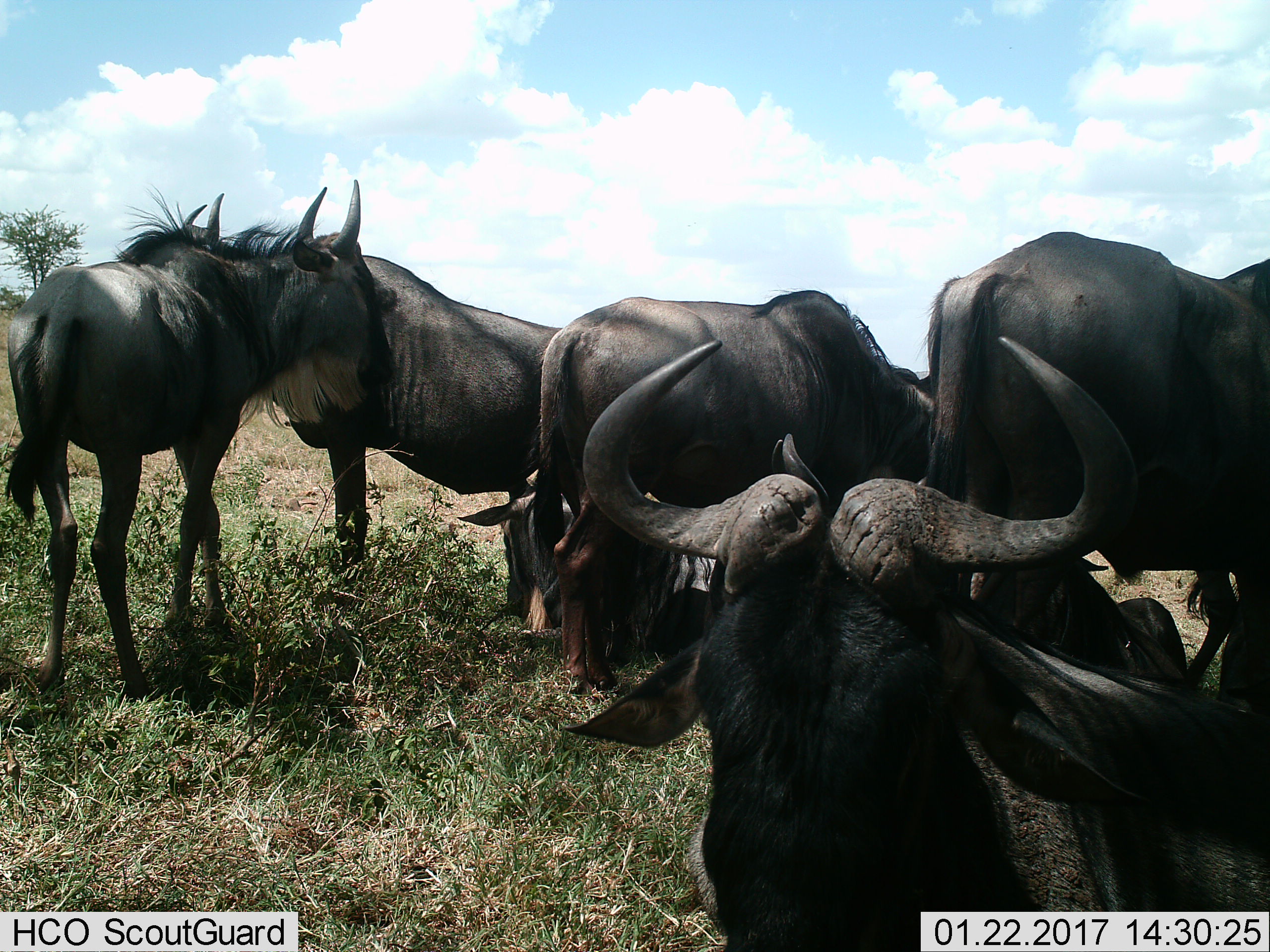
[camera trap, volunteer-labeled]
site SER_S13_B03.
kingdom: Animalia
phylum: Chordata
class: Mammalia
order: Artiodactyla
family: Bovidae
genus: Connochaetes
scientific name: Connochaetes taurinus taurinus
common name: blue wildebeest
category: wildebeestblue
Wildebeestblue (blue wildebeest) (Connochaetes taurinus taurinus), count 5. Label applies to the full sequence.